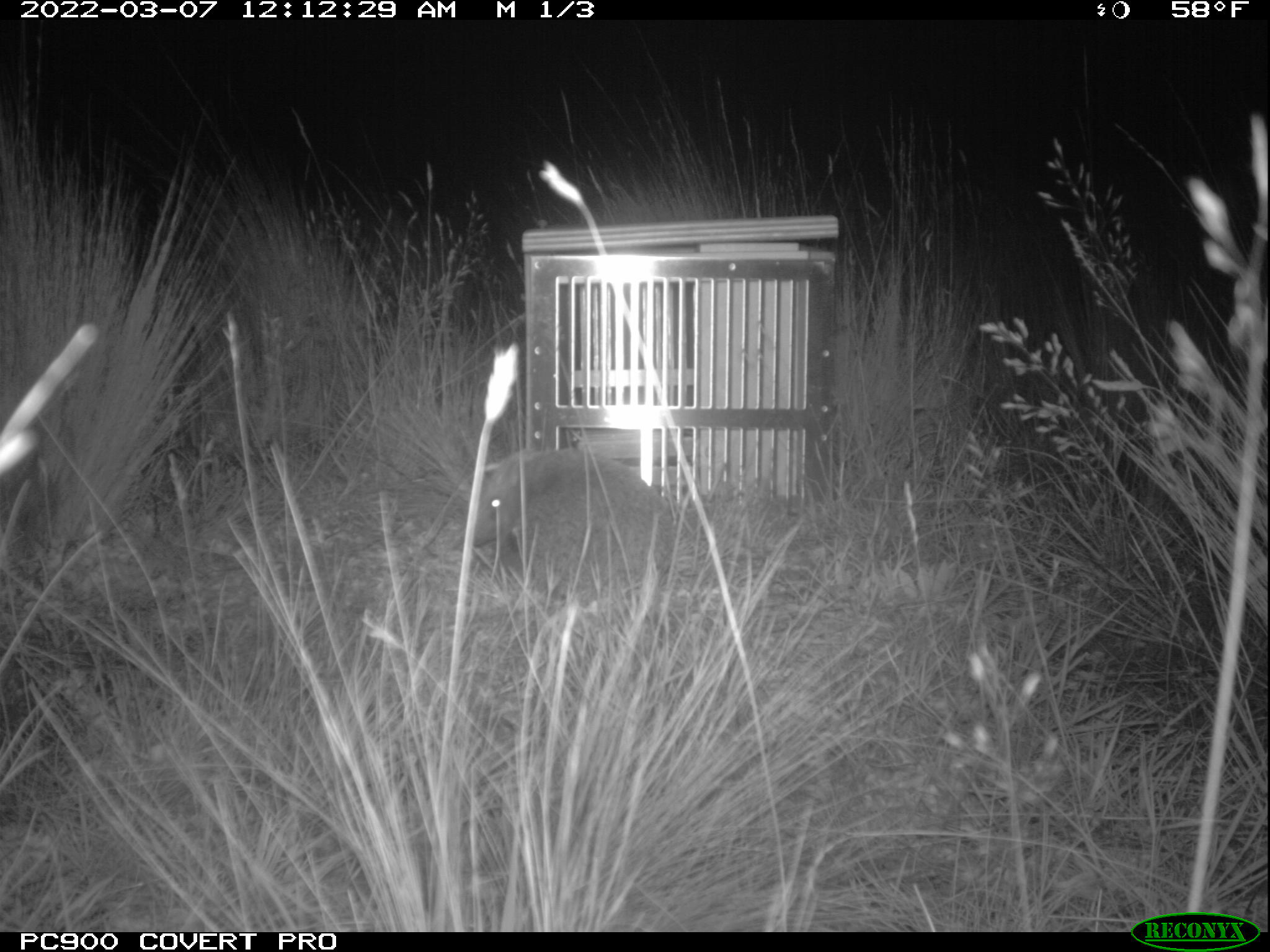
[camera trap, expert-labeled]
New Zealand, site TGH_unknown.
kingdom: Animalia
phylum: Chordata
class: Mammalia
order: Eulipotyphla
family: Erinaceidae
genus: Erinaceus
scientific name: Erinaceus europaeus europaeus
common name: european hedgehog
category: hedgehog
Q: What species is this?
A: Hedgehog (european hedgehog) (Erinaceus europaeus europaeus).